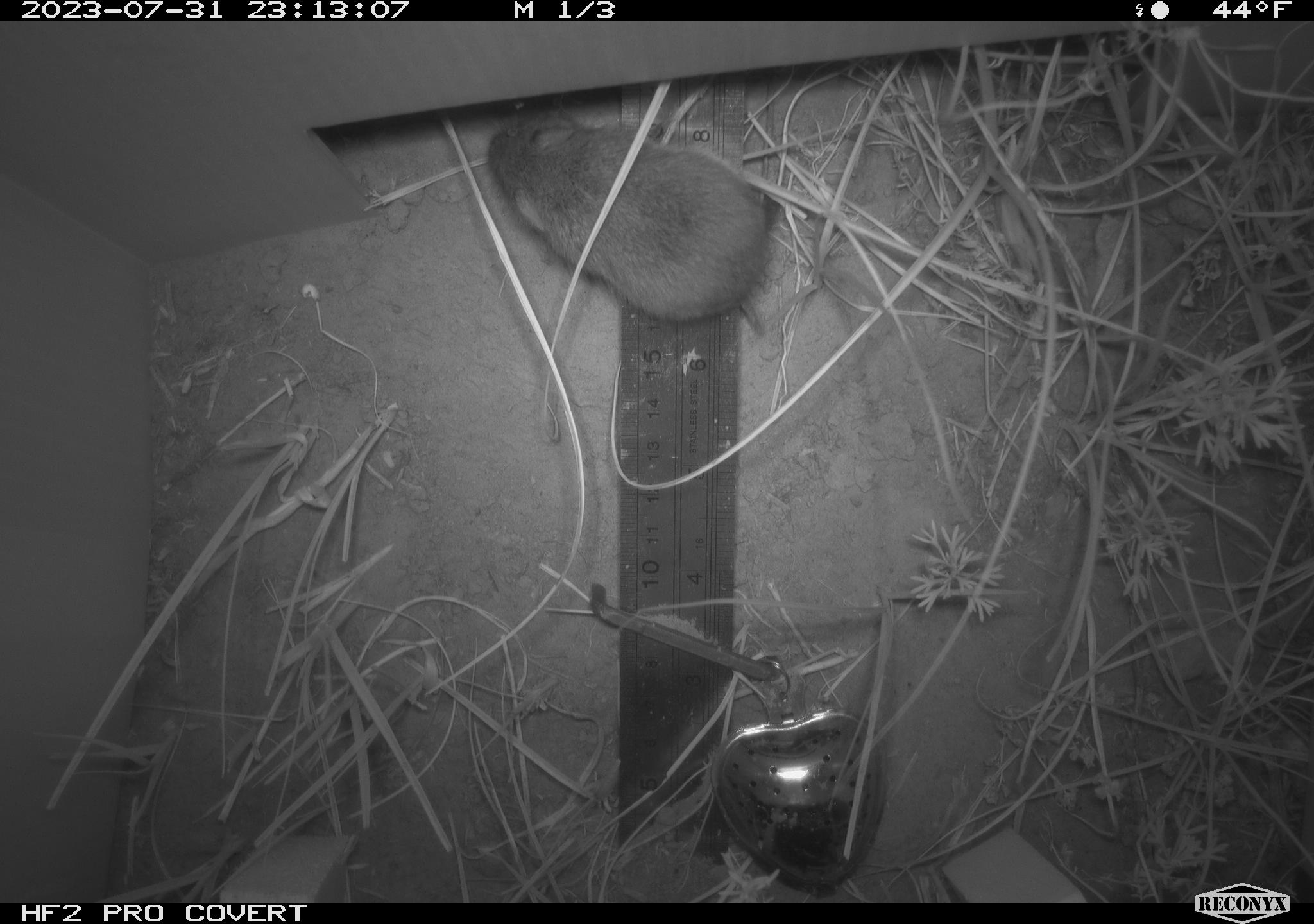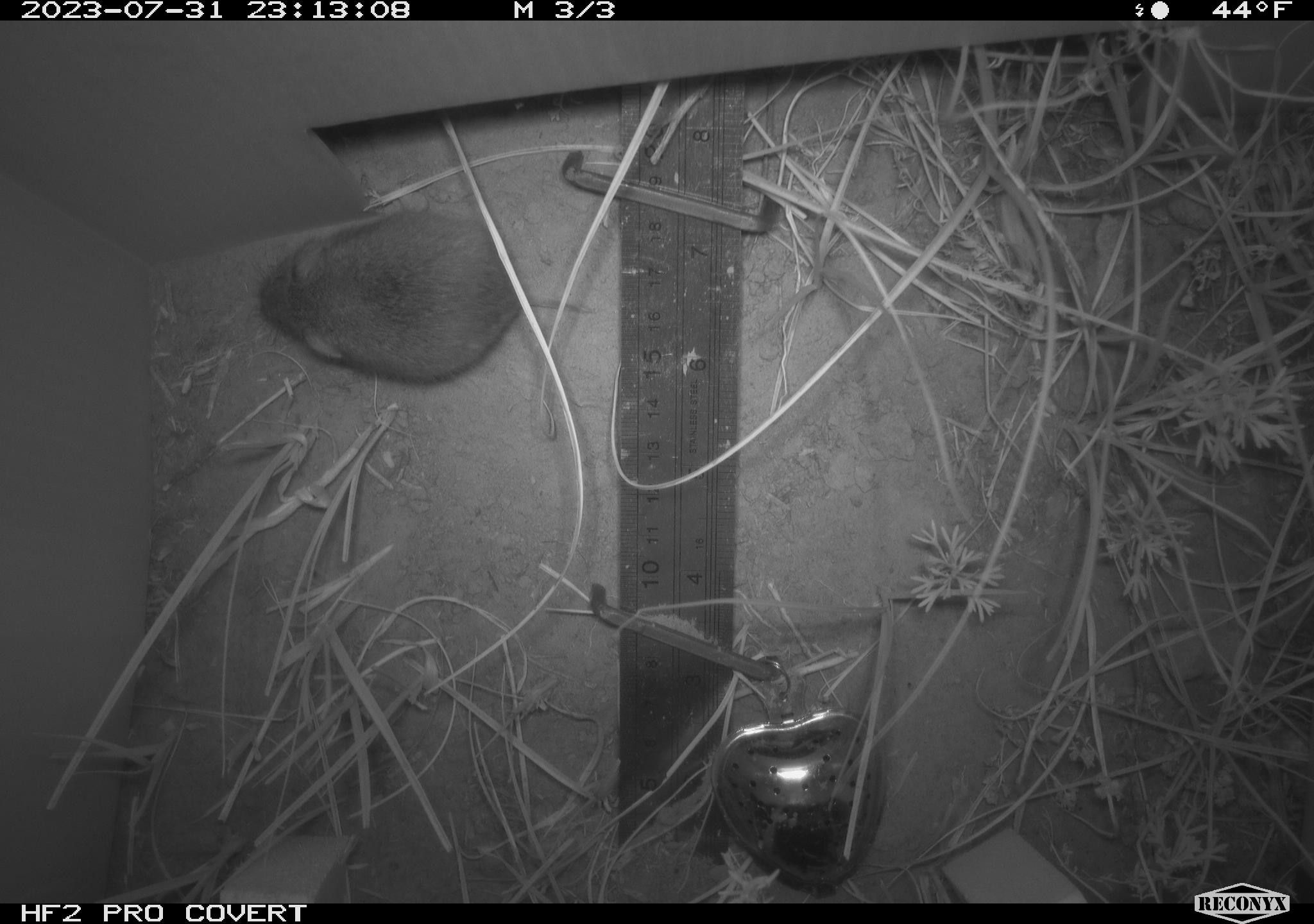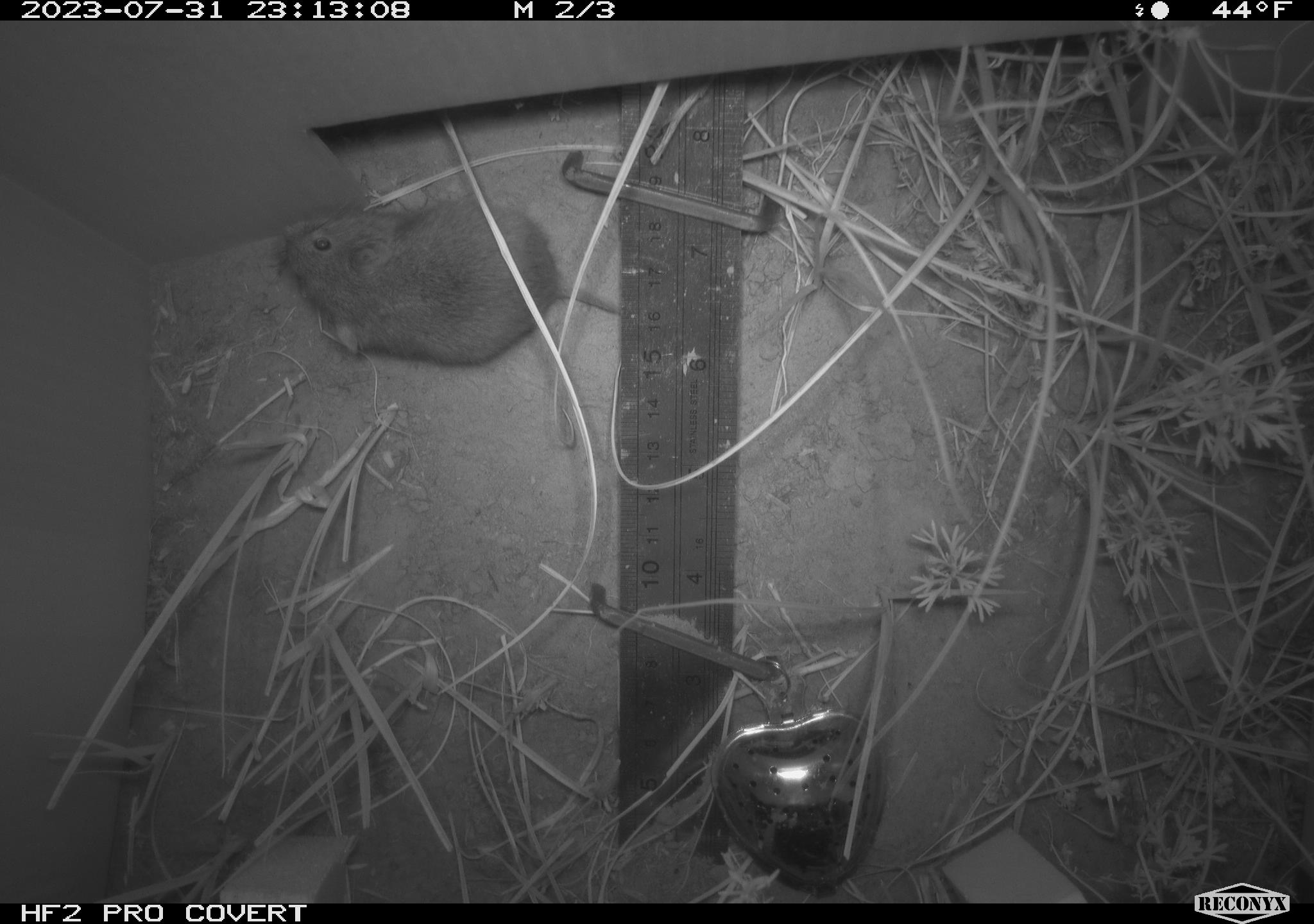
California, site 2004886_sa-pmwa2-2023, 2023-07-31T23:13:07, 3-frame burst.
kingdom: Animalia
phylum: Chordata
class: Mammalia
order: Rodentia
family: Cricetidae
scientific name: Cricetidae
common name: hamsters, voles, lemmings, and allies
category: cricetidae family